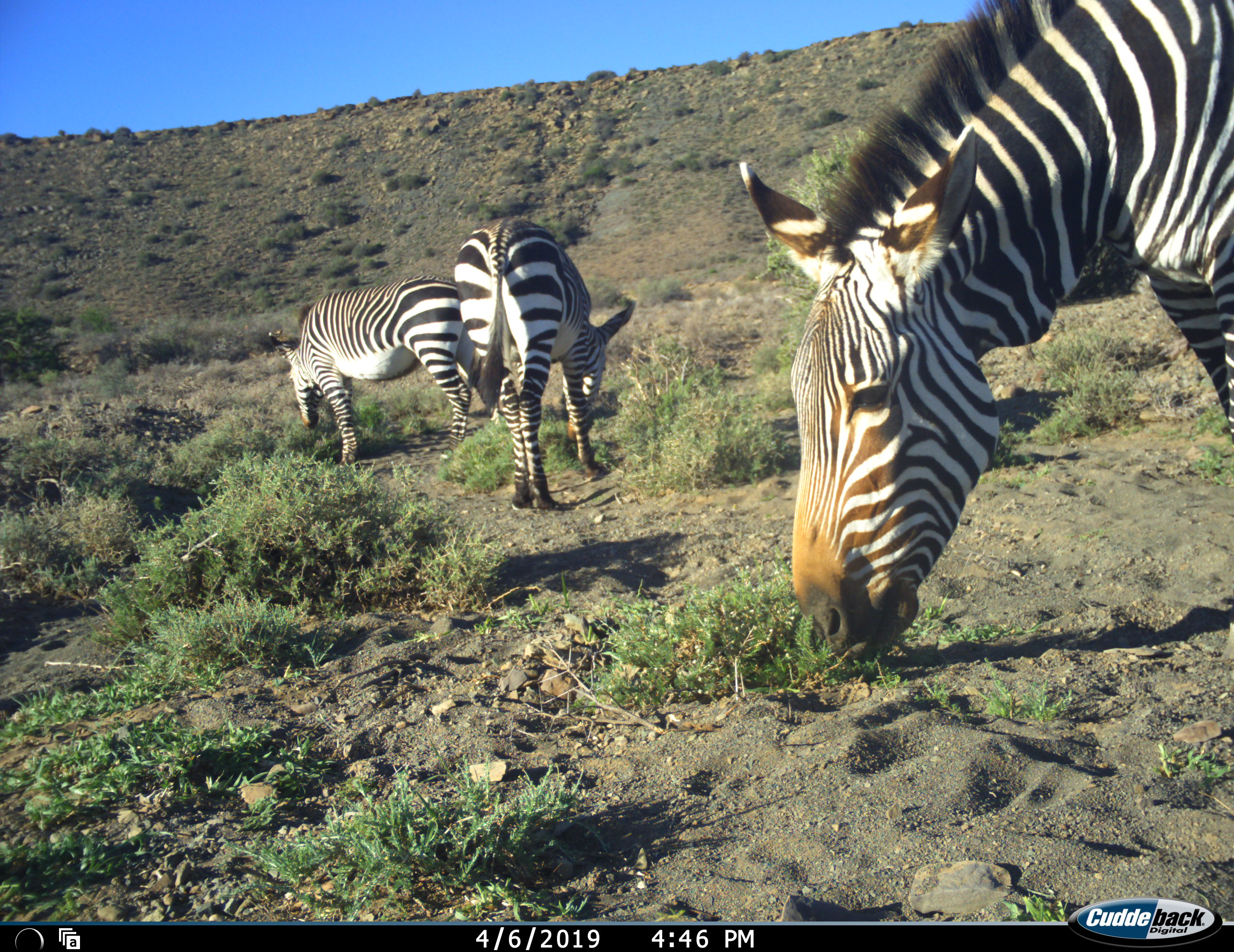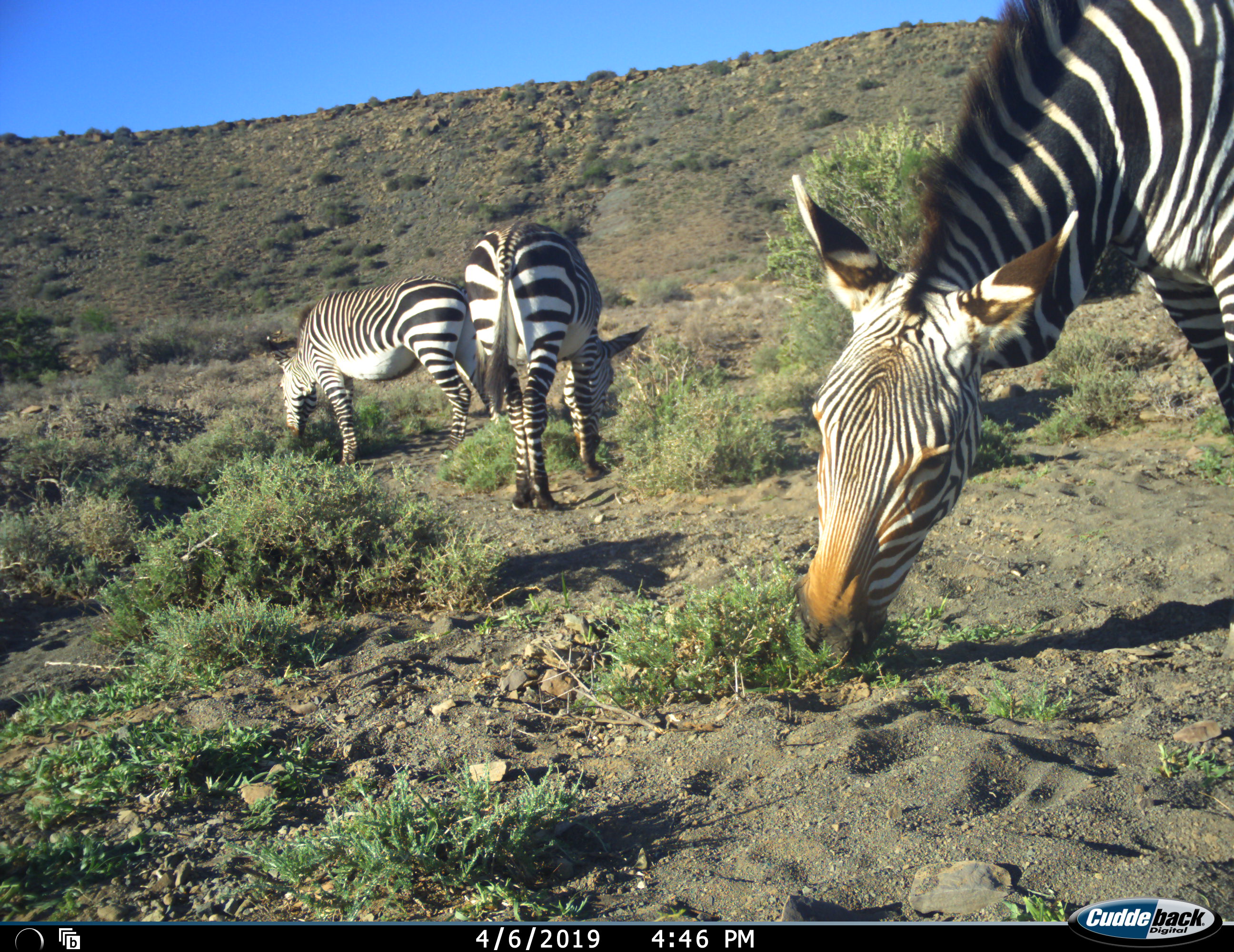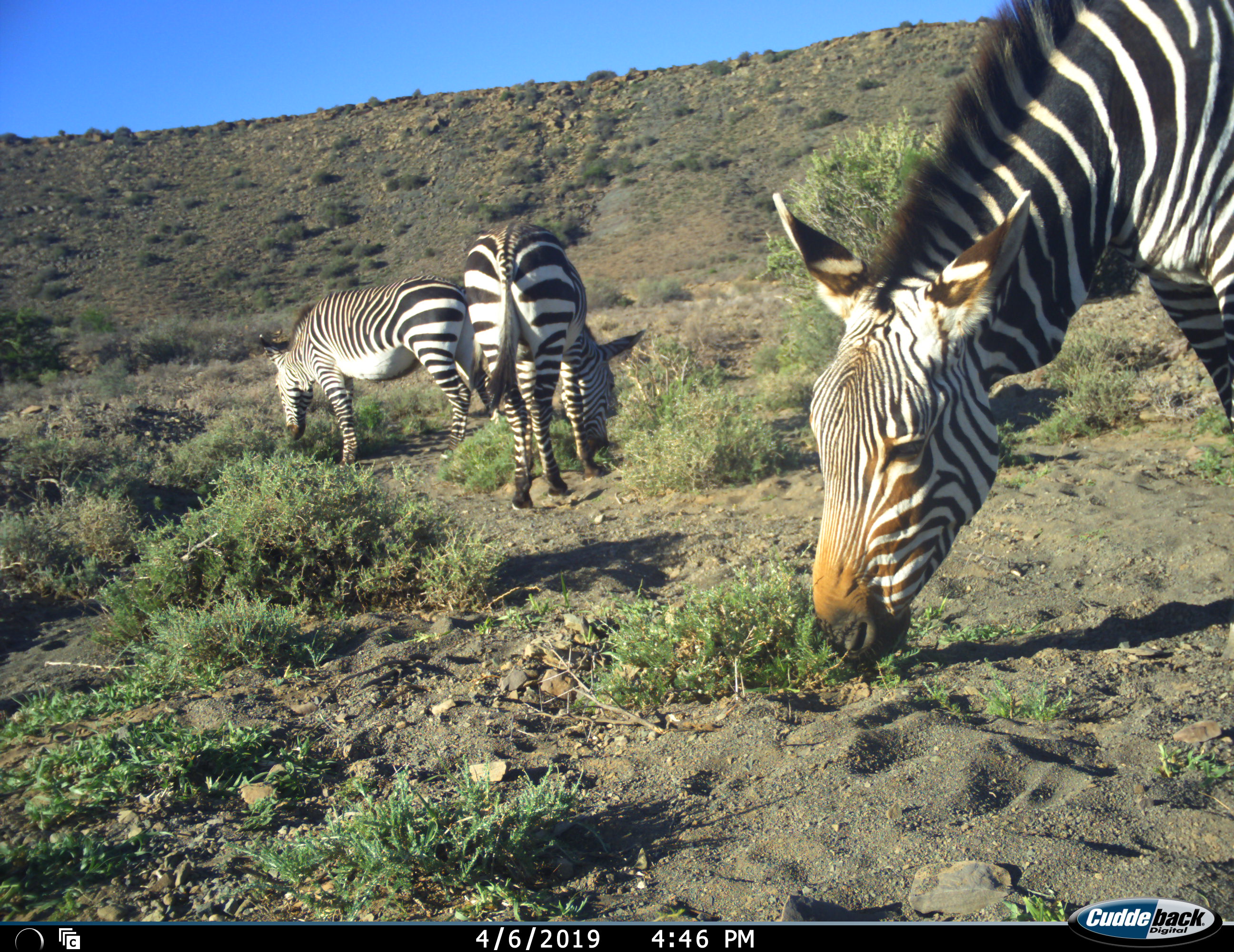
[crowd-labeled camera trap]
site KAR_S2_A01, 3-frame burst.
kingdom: Animalia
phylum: Chordata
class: Mammalia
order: Perissodactyla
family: Equidae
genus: Equus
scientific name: Equus zebra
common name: mountain zebra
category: zebramountain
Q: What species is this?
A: Zebramountain (mountain zebra) (Equus zebra).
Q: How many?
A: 3.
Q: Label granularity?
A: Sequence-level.